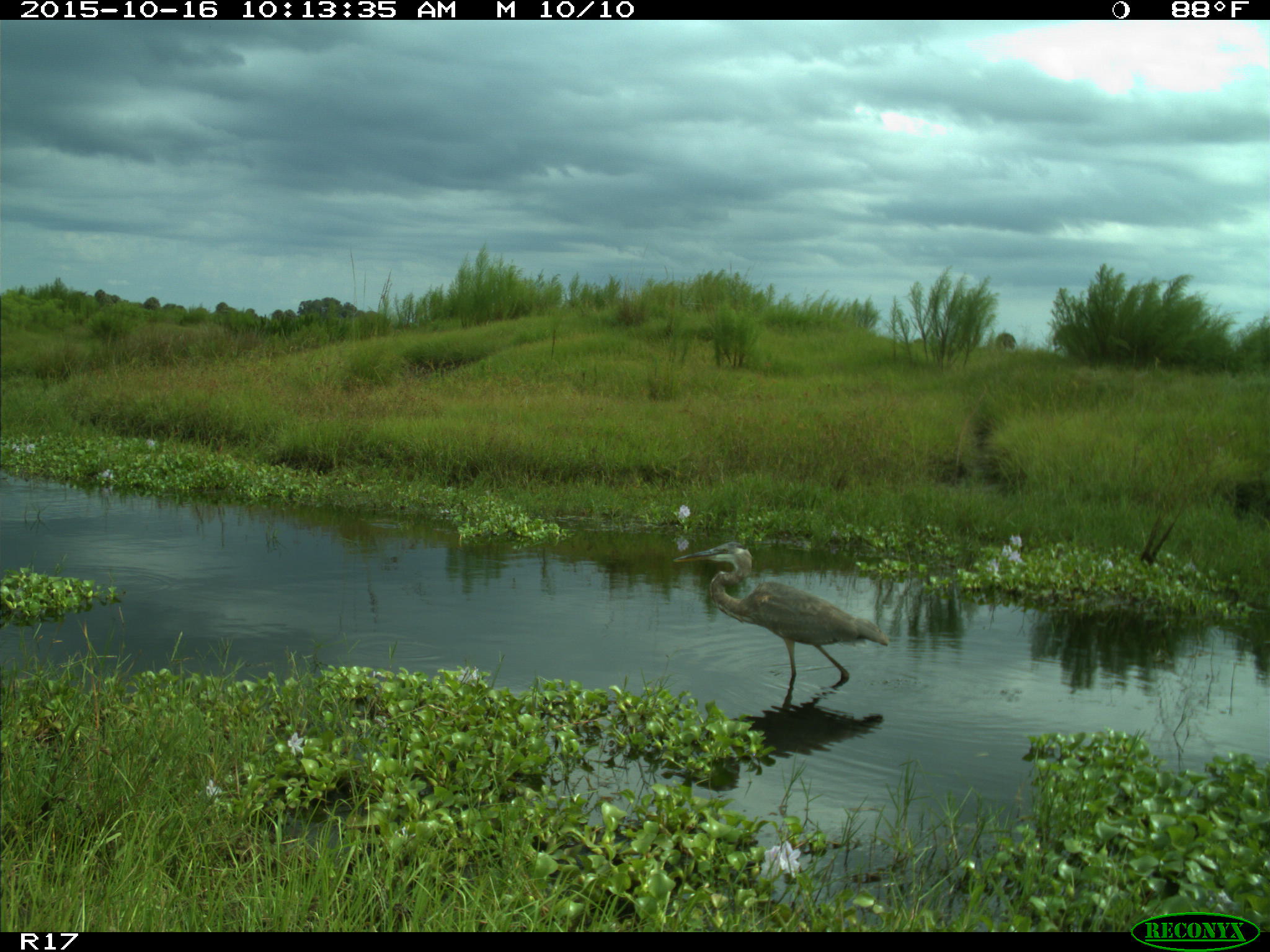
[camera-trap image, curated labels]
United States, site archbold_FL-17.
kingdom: Animalia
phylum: Chordata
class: Aves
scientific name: Aves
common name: birds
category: unidentified bird